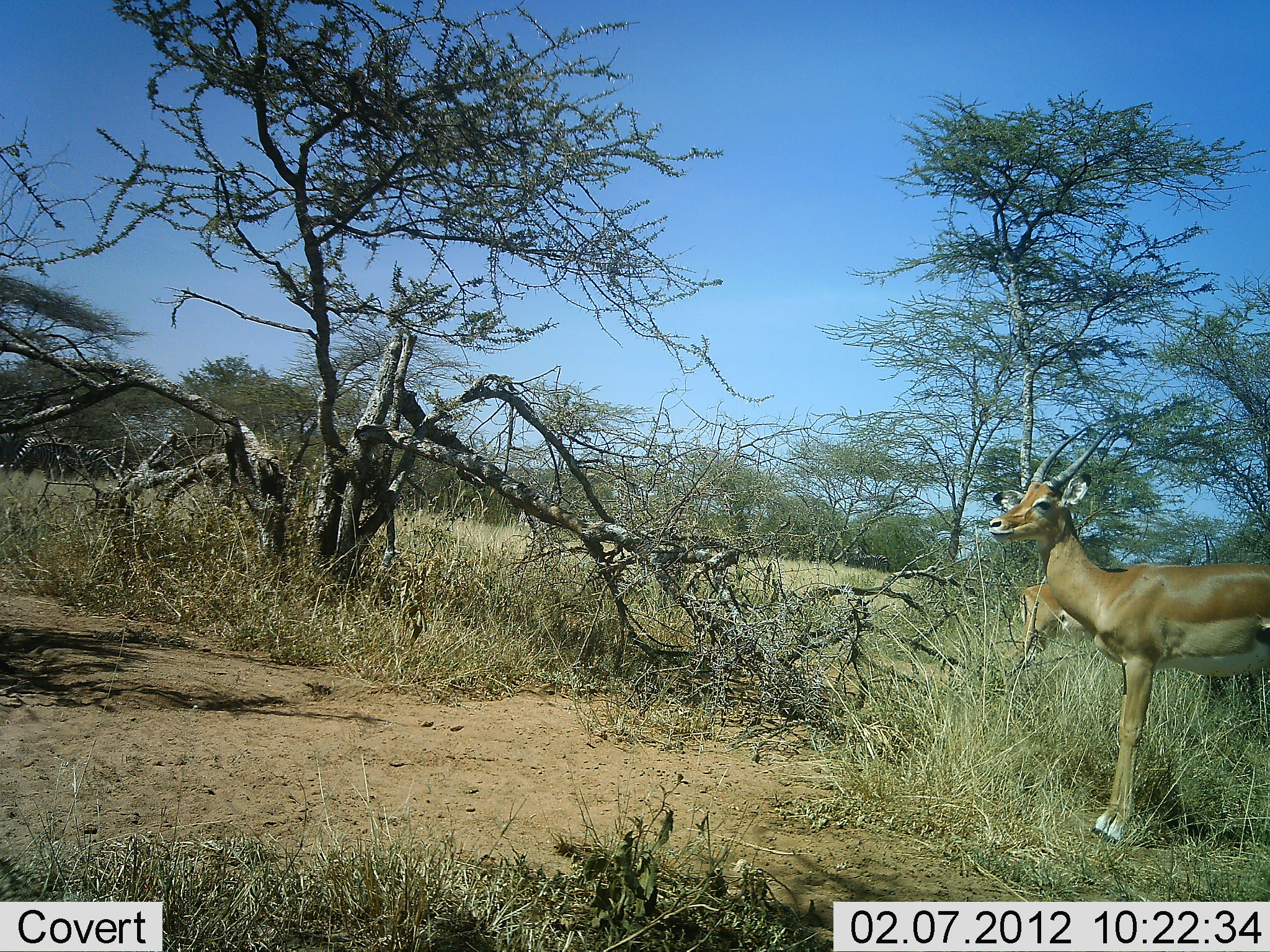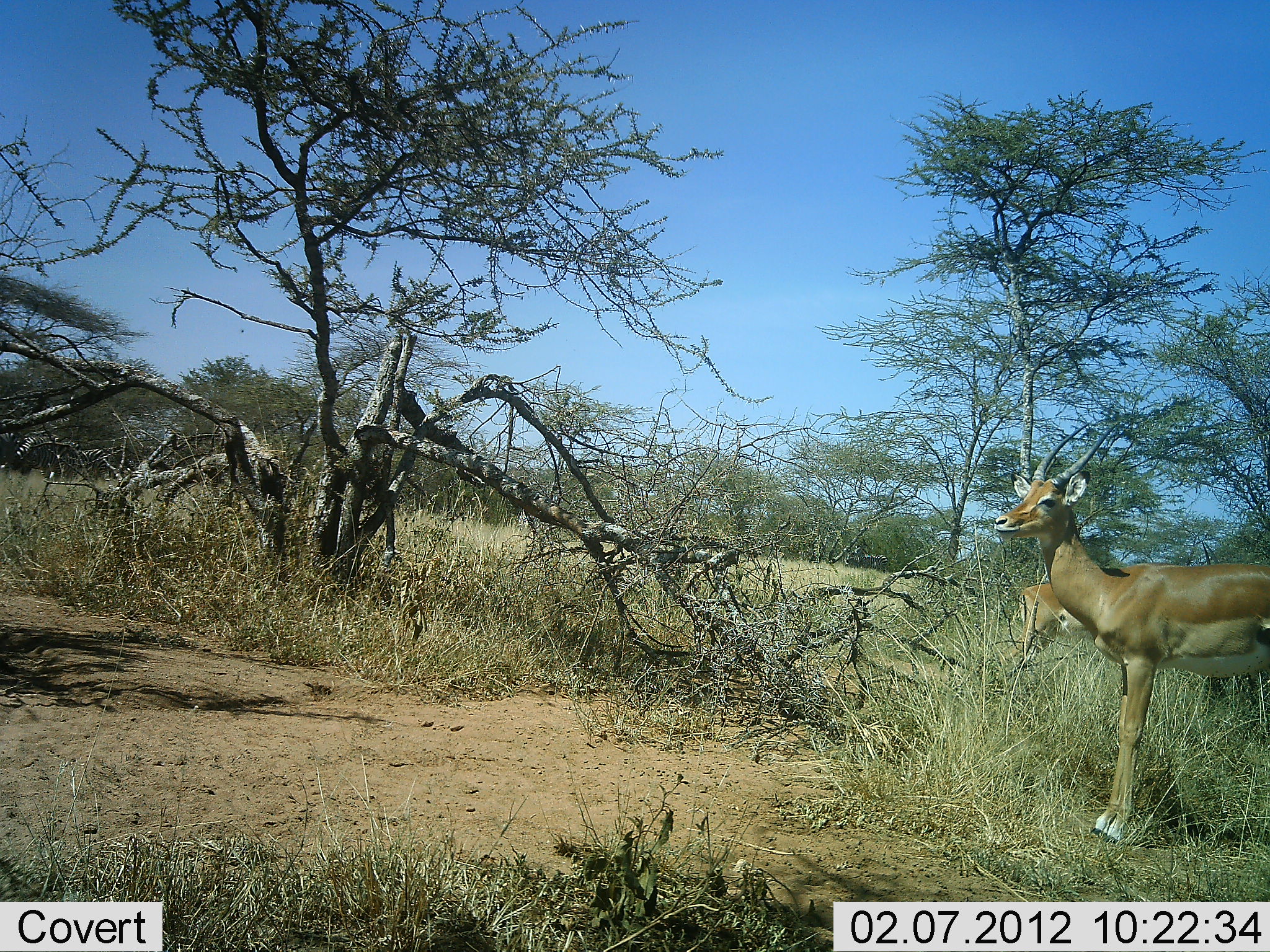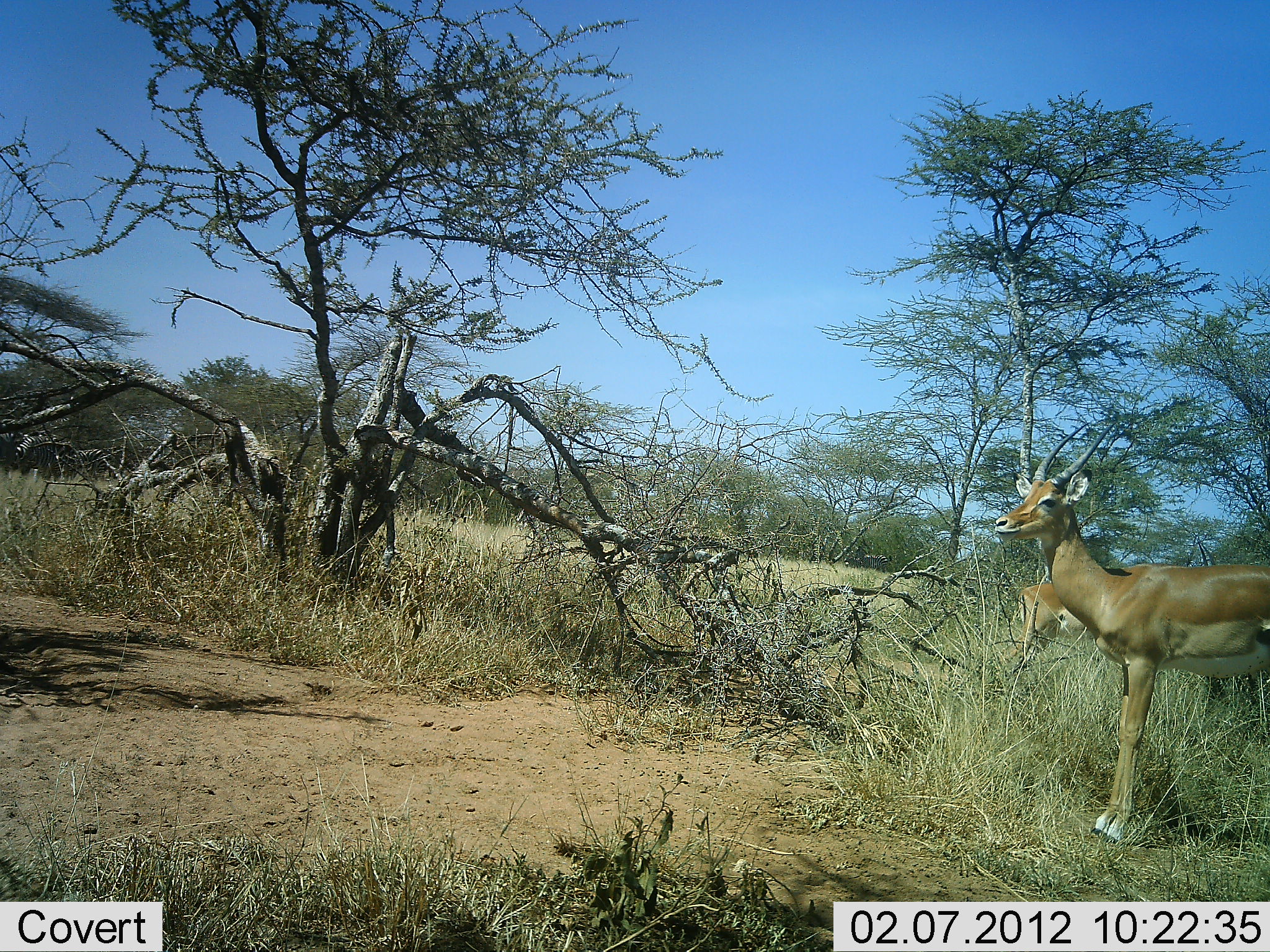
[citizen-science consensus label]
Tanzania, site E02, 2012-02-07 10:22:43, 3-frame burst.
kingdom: Animalia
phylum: Chordata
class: Mammalia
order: Artiodactyla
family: Bovidae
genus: Aepyceros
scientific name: Aepyceros melampus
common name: impala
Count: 2.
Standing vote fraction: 100%.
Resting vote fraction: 0%.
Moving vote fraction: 0%.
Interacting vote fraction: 0%.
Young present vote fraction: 0%.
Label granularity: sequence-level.